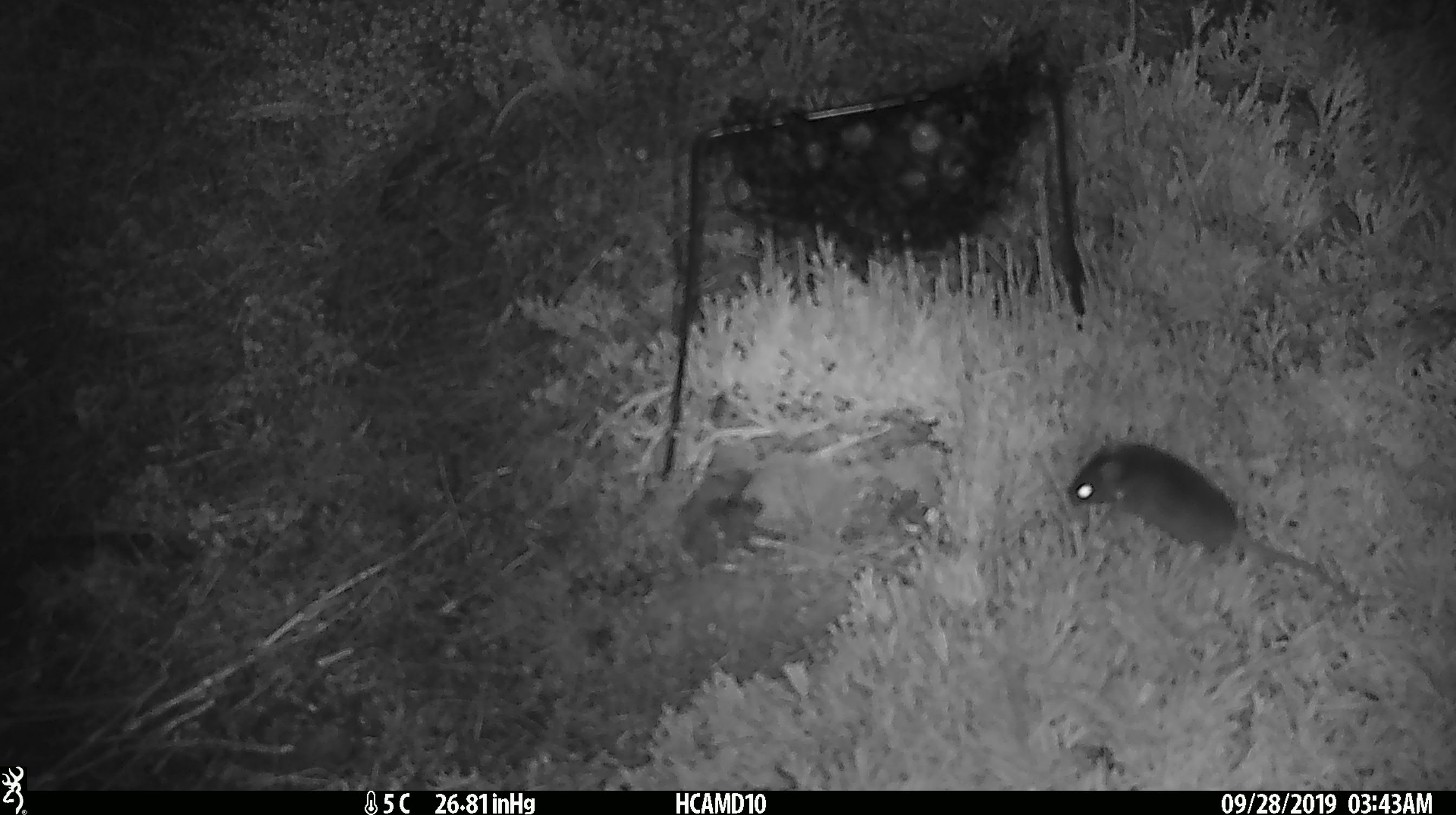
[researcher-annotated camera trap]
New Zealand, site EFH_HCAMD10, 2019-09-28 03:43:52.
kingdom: Animalia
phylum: Chordata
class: Mammalia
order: Rodentia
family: Muridae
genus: Mus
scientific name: Mus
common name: mouse